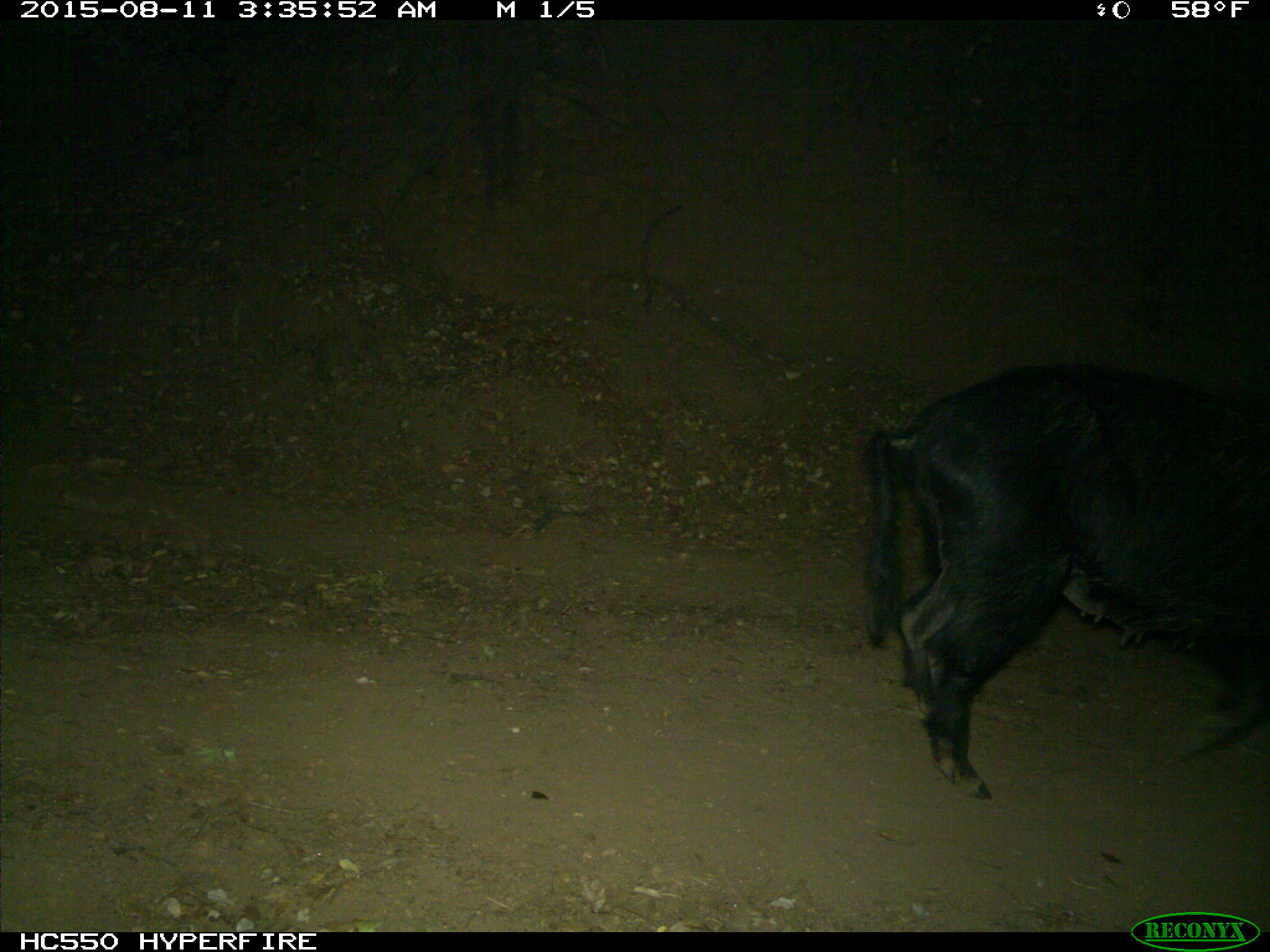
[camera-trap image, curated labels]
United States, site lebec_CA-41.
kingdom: Animalia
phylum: Chordata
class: Mammalia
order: Artiodactyla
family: Suidae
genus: Sus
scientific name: Sus scrofa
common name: wild boar